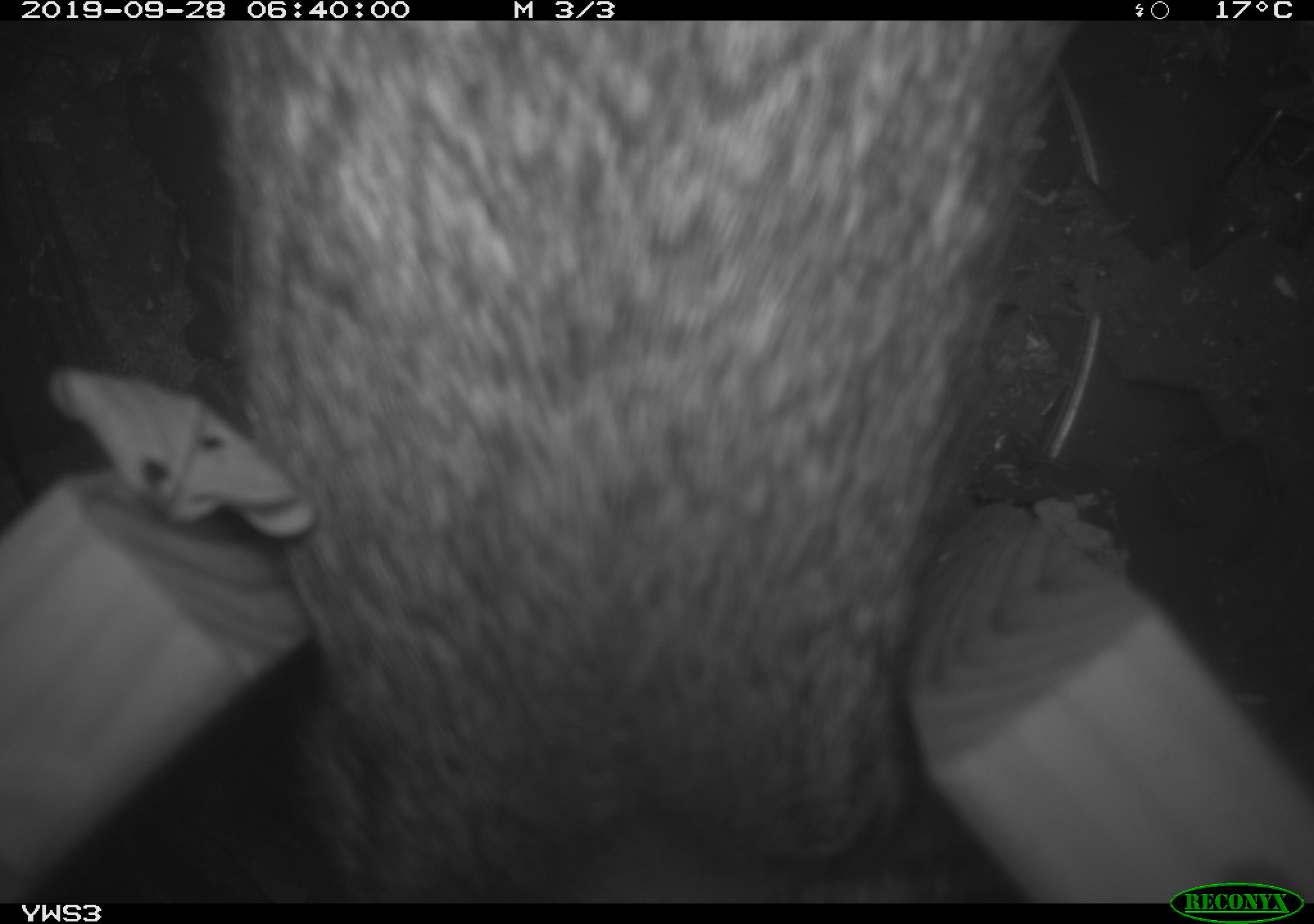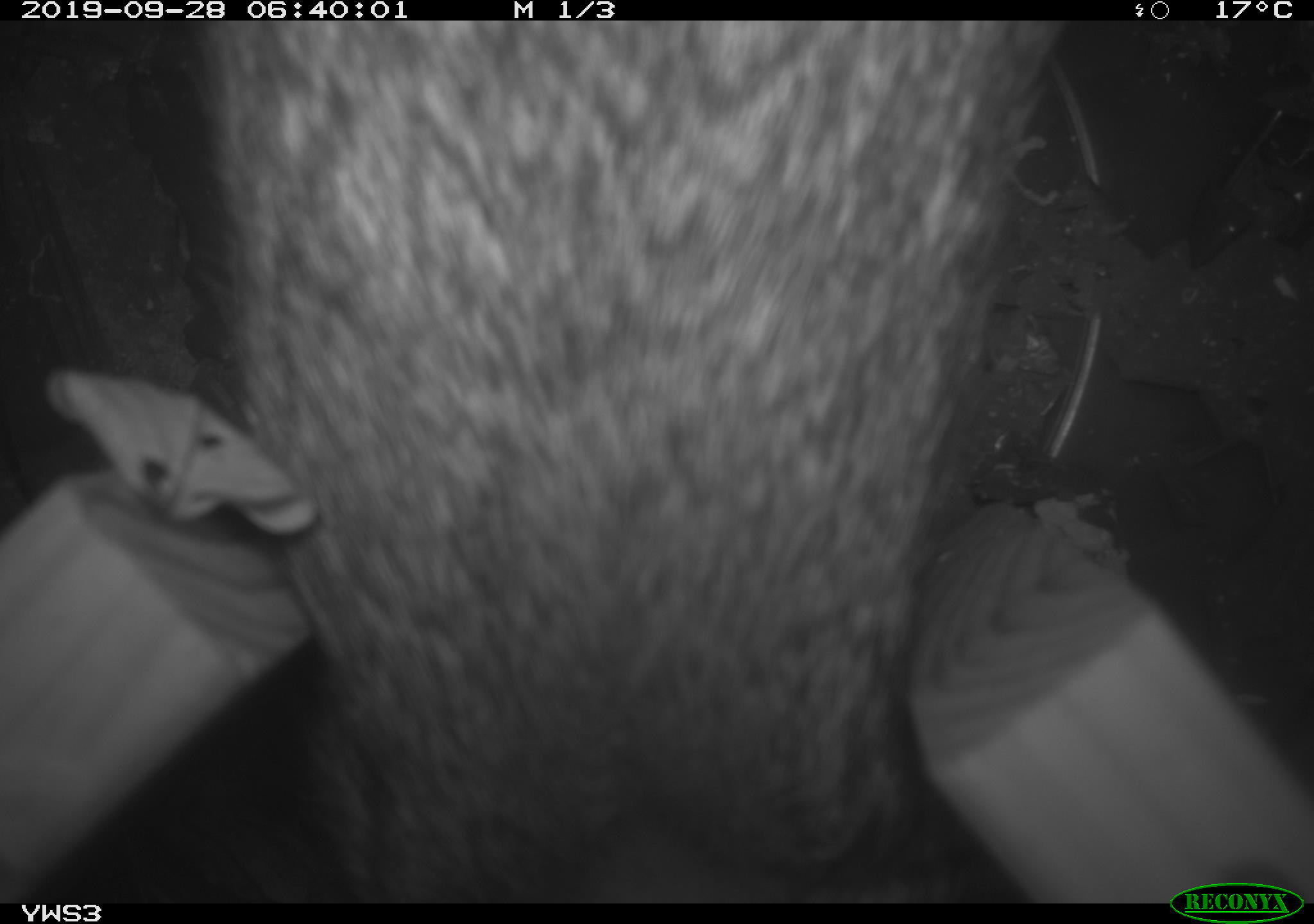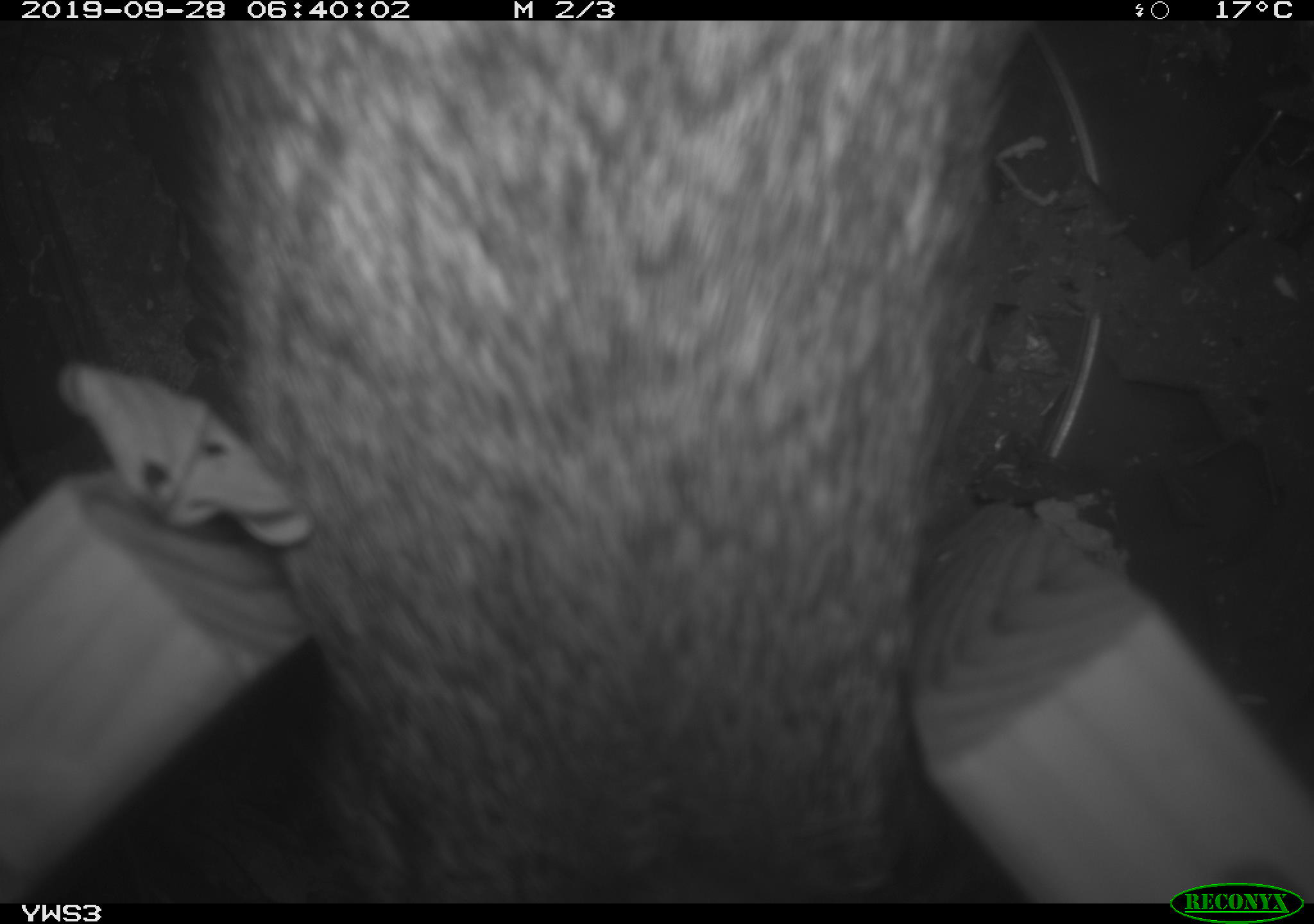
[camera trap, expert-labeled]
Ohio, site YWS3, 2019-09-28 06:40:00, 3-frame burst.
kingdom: Animalia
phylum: Chordata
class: Mammalia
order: Lagomorpha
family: Leporidae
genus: Sylvilagus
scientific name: Sylvilagus floridanus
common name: eastern cottontail